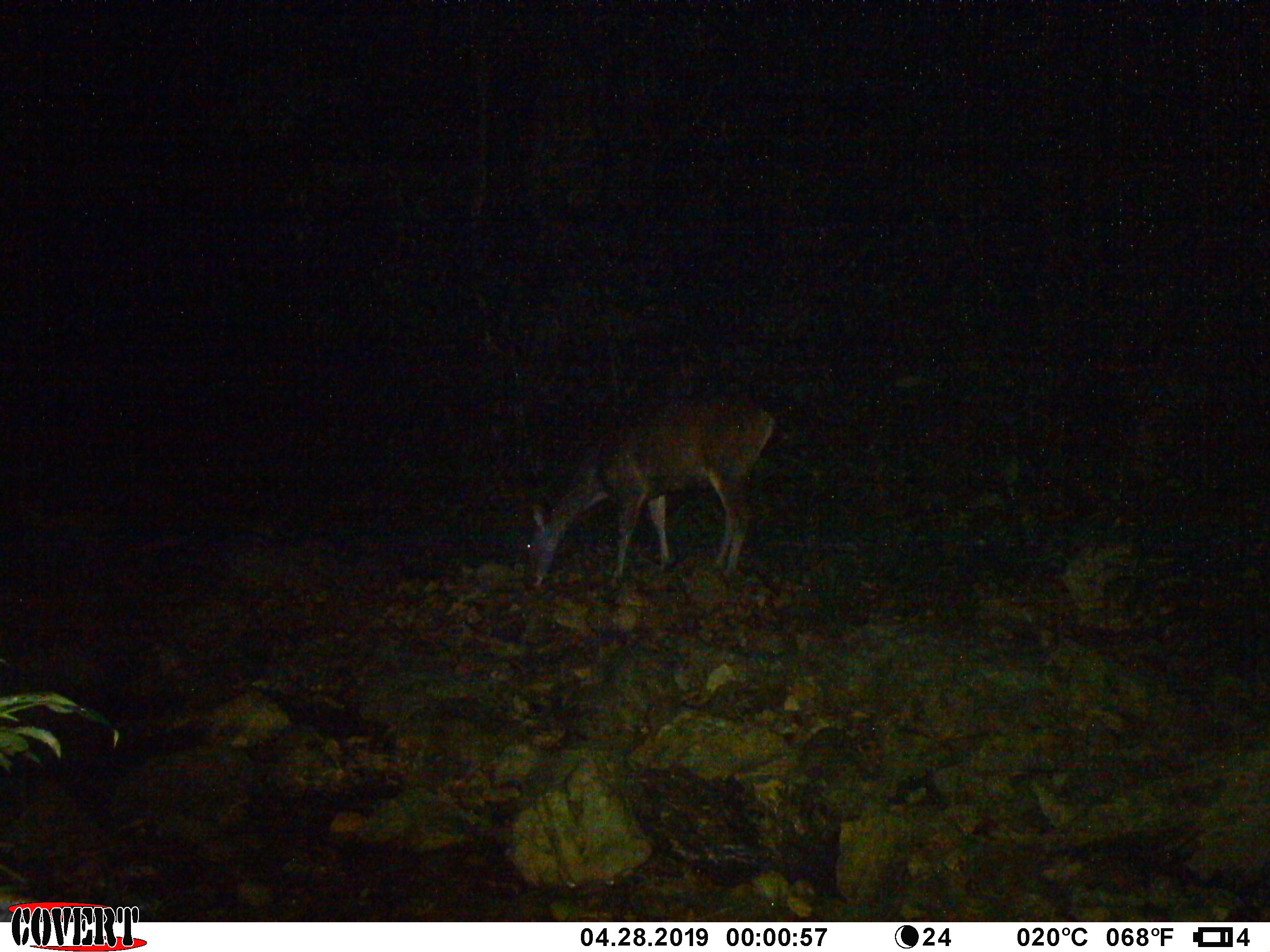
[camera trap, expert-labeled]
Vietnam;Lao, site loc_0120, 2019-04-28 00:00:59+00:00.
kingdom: Animalia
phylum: Chordata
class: Mammalia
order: Artiodactyla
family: Cervidae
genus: Rusa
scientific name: Rusa unicolor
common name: sambar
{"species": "sambar (Rusa unicolor)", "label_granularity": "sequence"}